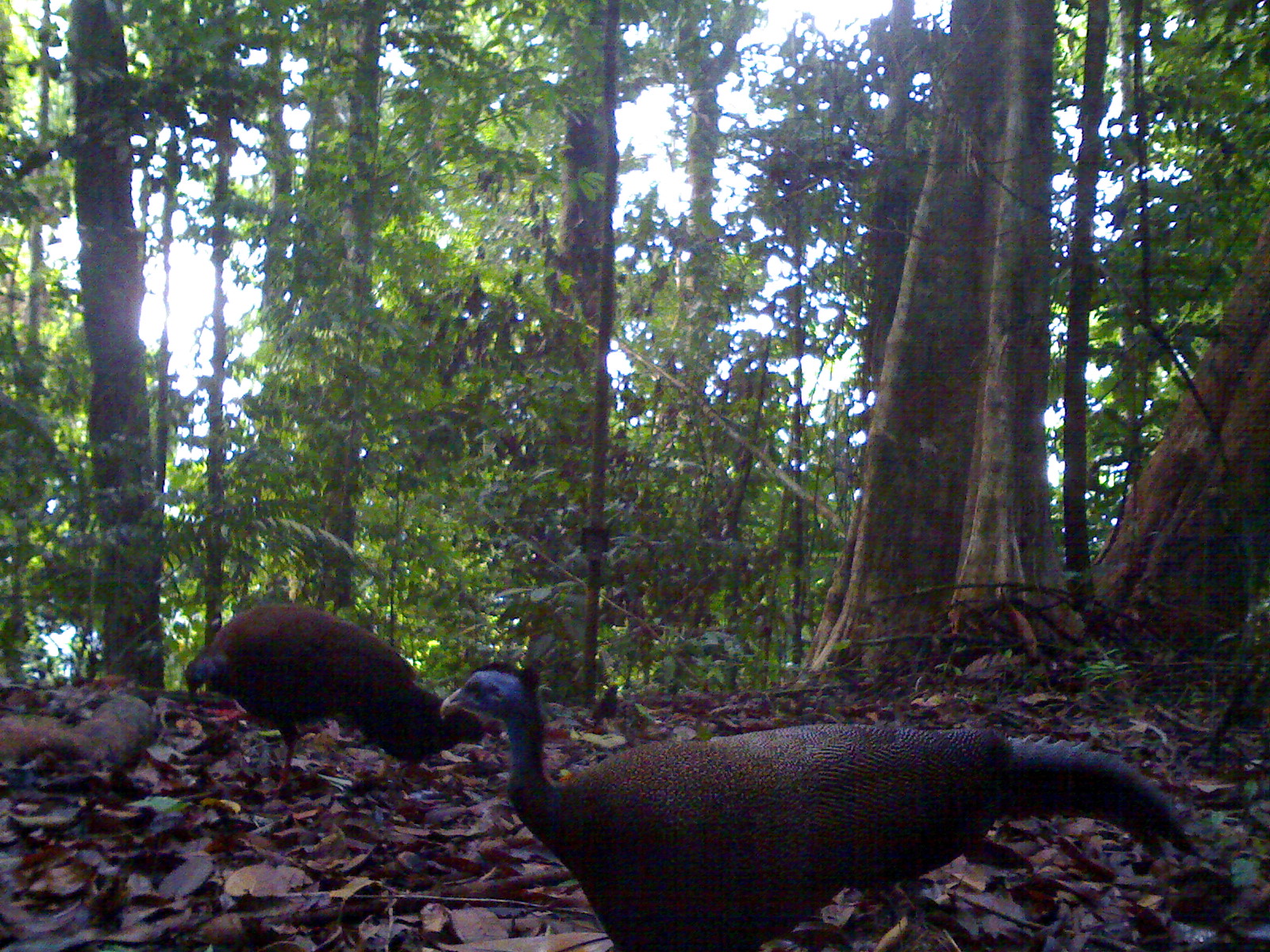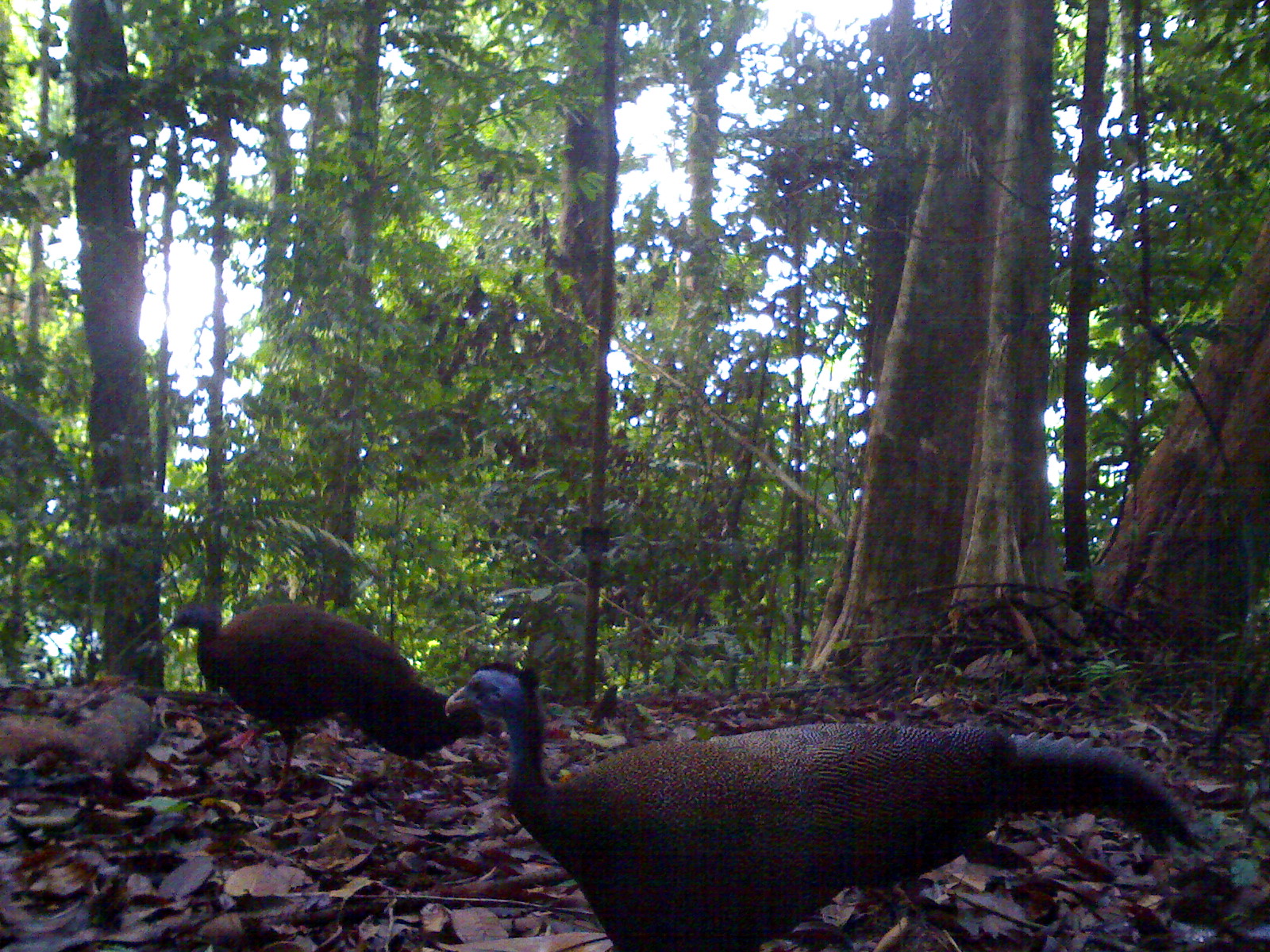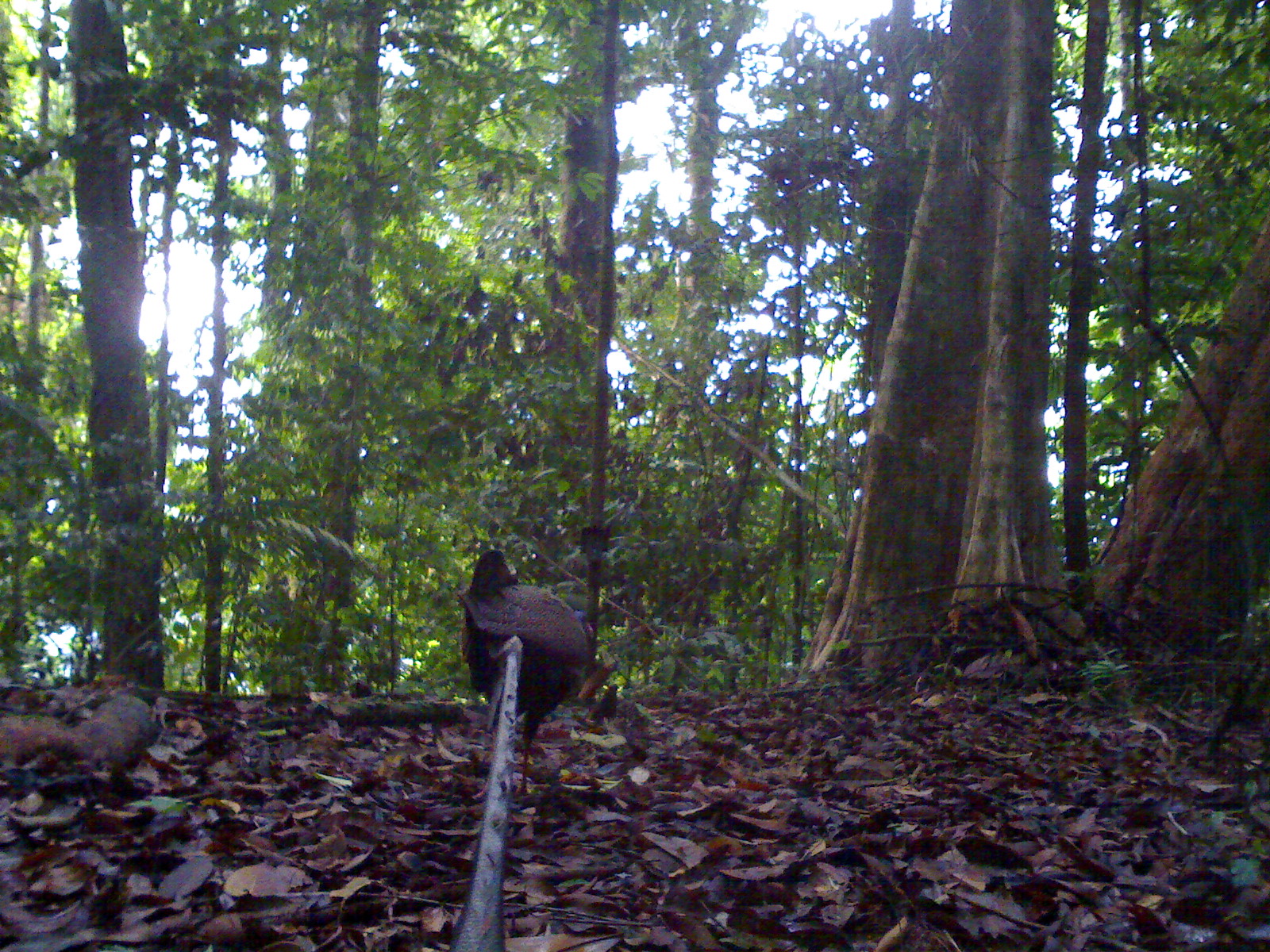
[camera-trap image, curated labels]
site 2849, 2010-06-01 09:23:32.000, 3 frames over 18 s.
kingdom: Animalia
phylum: Chordata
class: Aves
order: Galliformes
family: Phasianidae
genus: Argusianus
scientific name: Argusianus argus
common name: great argus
Argusianus argus (great argus), count 2.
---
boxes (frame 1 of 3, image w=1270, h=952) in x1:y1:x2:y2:
argusianus argus: 439:661:1203:947; 182:603:483:796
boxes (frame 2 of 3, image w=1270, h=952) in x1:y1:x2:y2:
argusianus argus: 443:661:1209:946; 159:599:488:794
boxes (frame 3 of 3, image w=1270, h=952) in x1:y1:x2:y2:
argusianus argus: 455:548:594:799